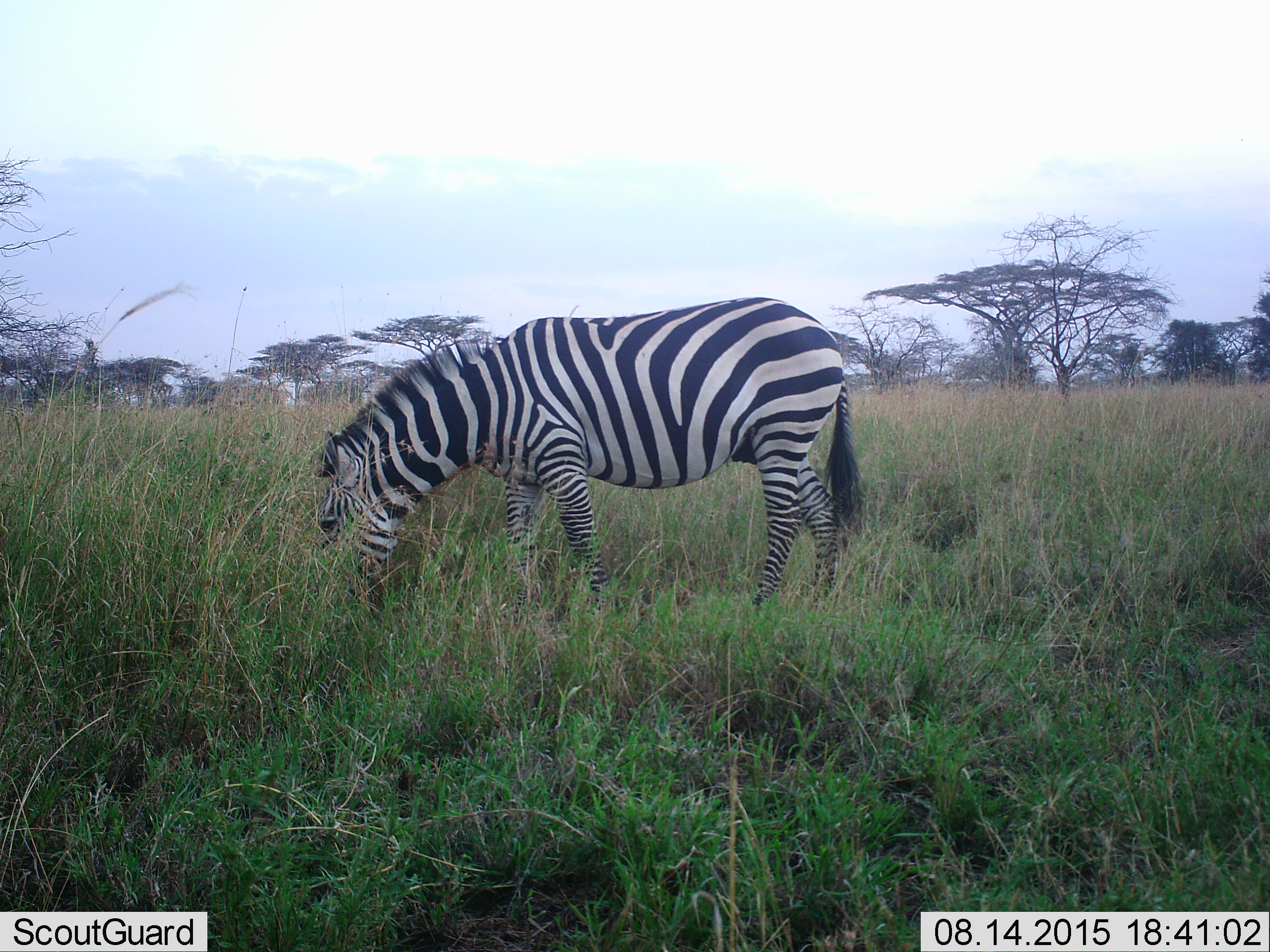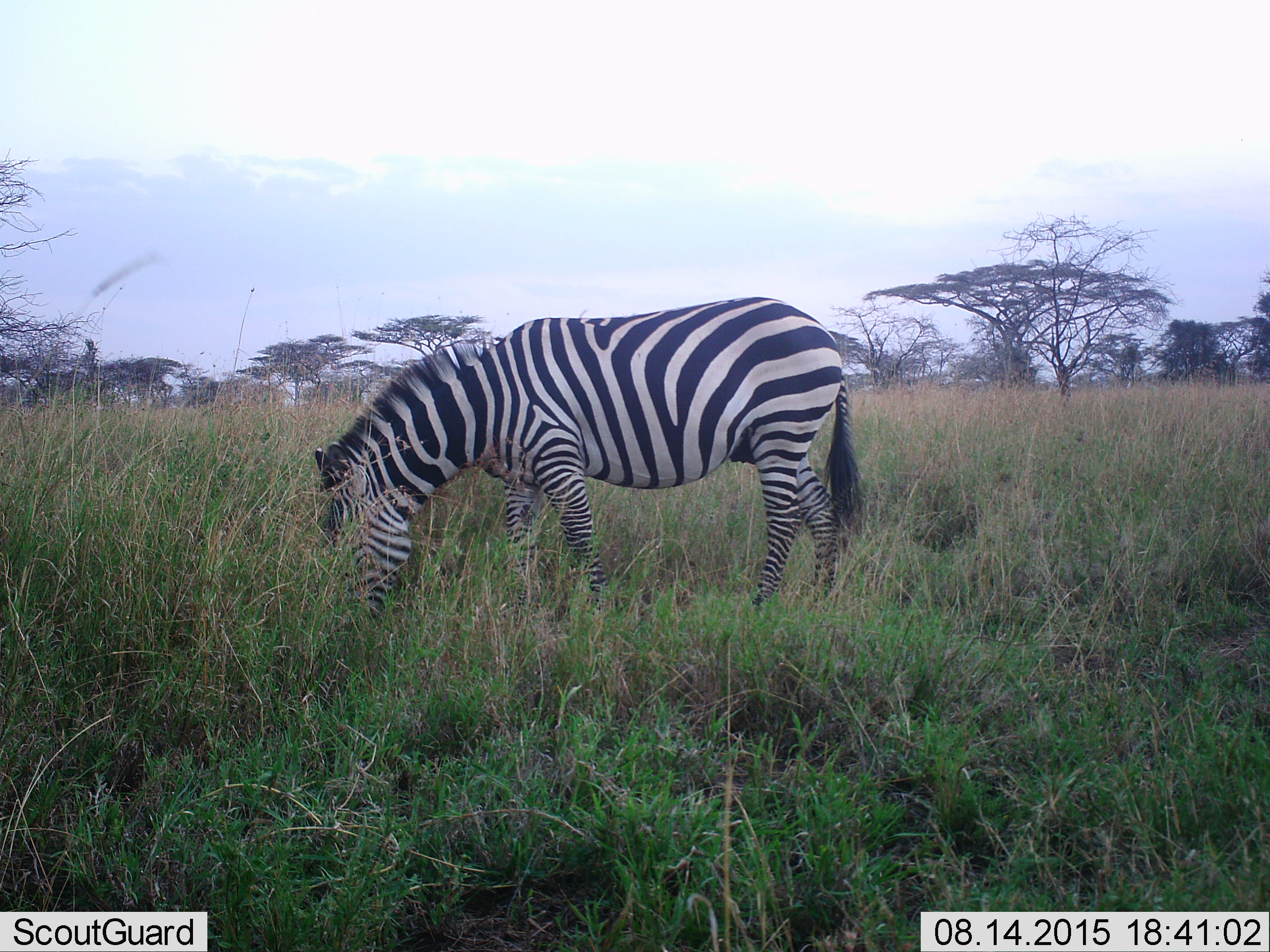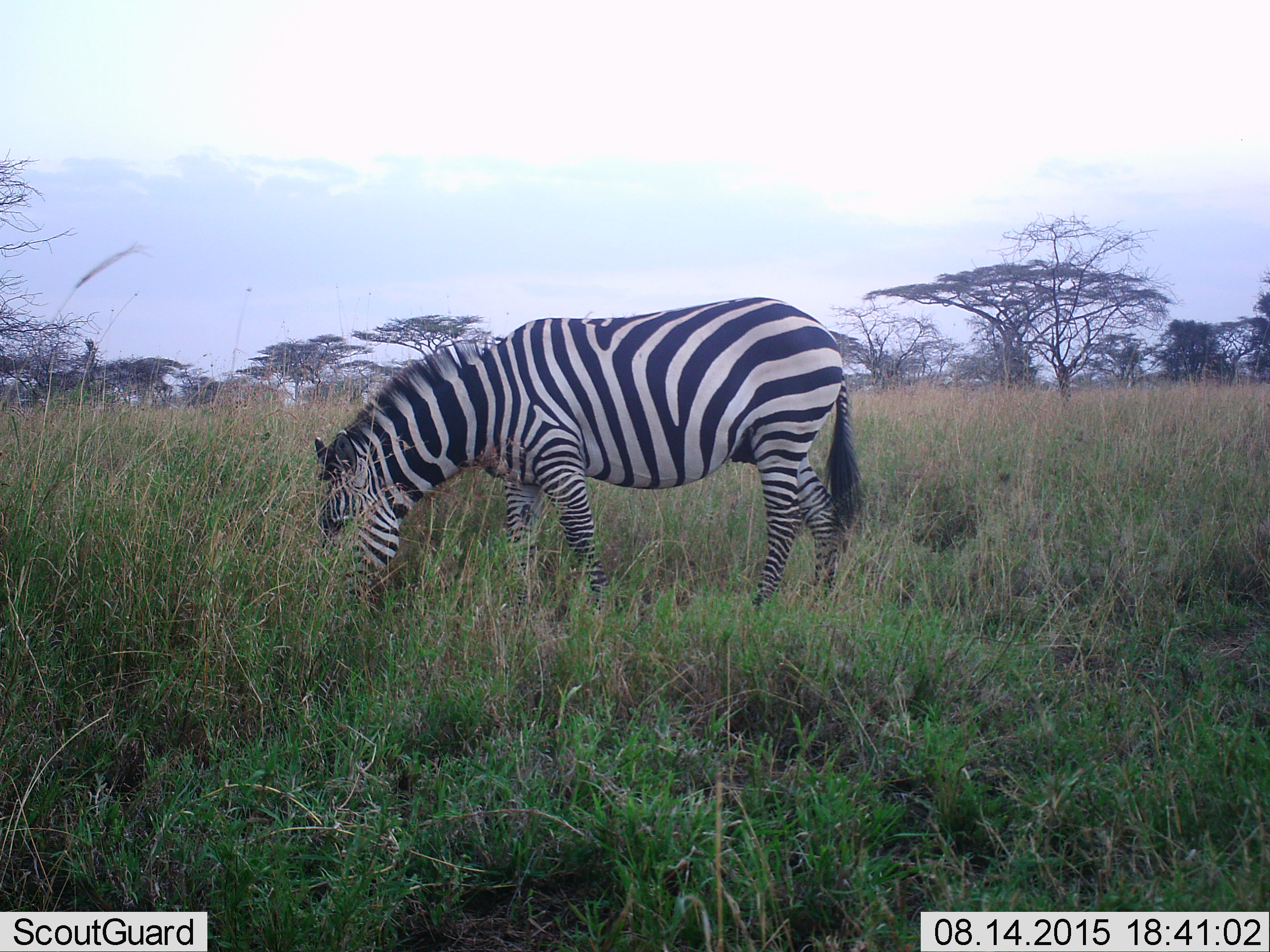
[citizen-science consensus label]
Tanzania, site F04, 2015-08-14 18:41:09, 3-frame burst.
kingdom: Animalia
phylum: Chordata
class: Mammalia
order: Perissodactyla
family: Equidae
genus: Equus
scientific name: Equus quagga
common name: plains zebra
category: zebra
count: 1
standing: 28%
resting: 0%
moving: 0%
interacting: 0%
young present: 0%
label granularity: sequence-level